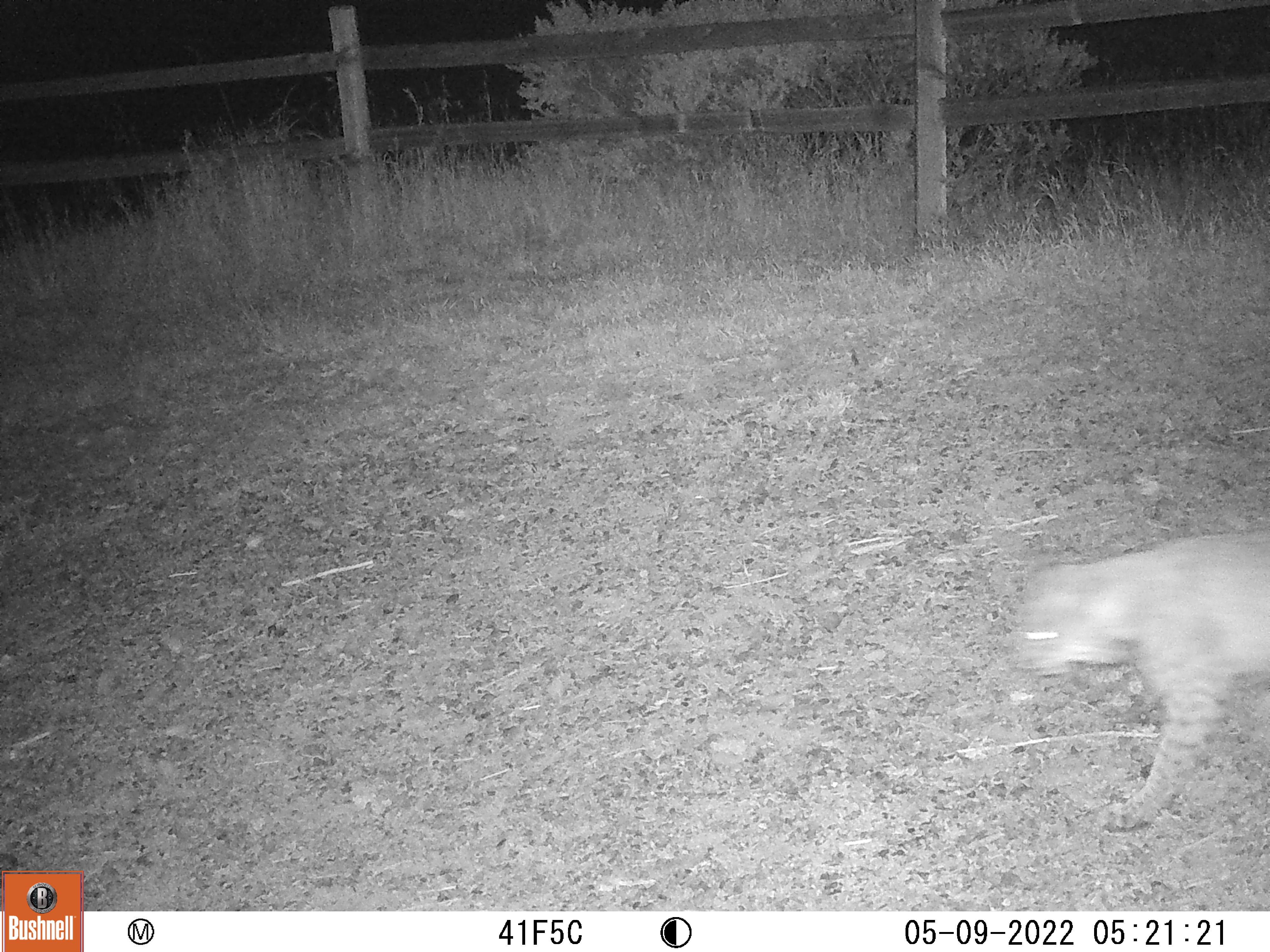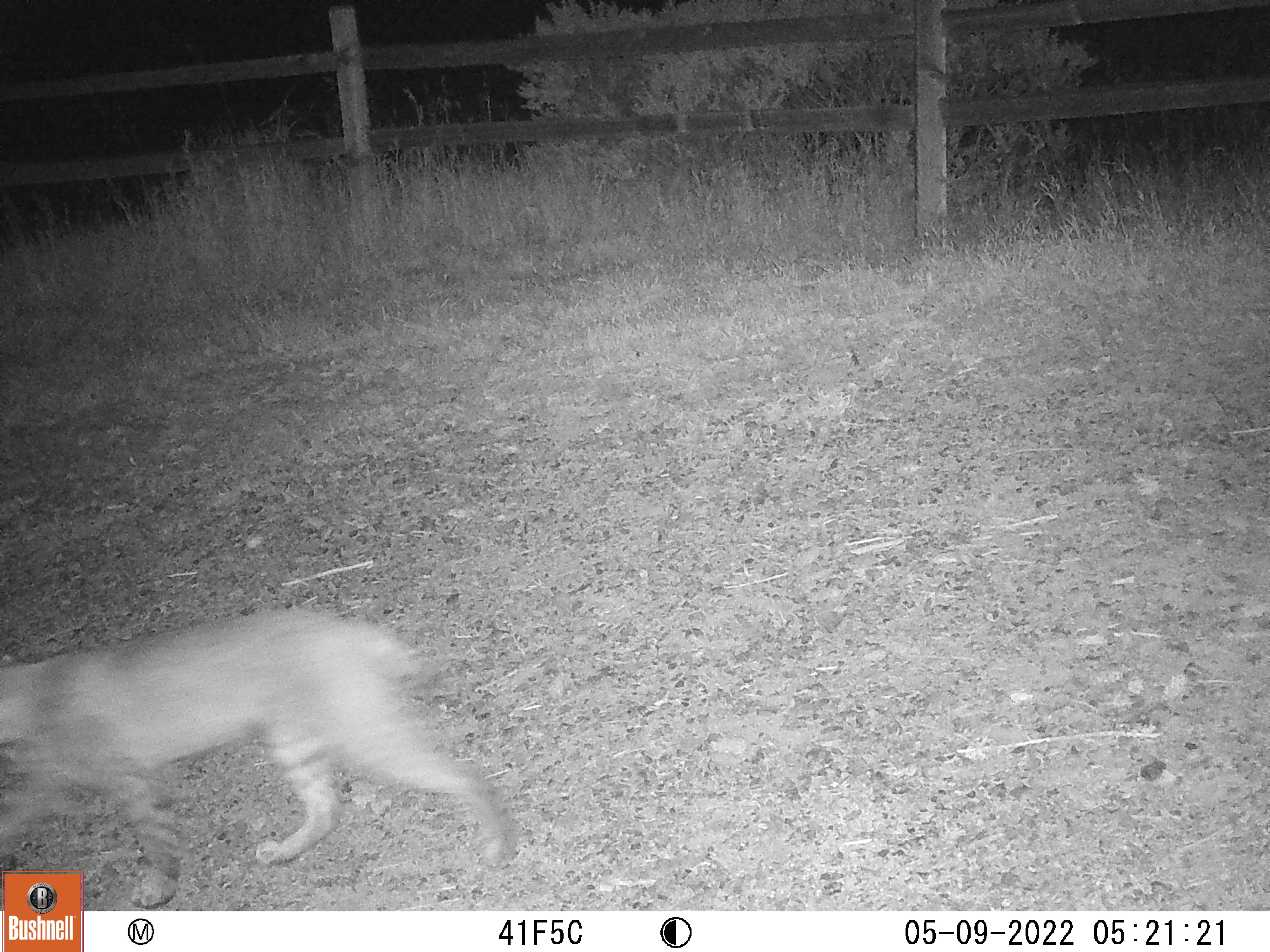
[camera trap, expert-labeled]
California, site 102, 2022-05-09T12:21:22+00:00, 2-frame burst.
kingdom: Animalia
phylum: Chordata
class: Mammalia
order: Carnivora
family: Felidae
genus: Lynx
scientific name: Lynx rufus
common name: bobcat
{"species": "bobcat (Lynx rufus)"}